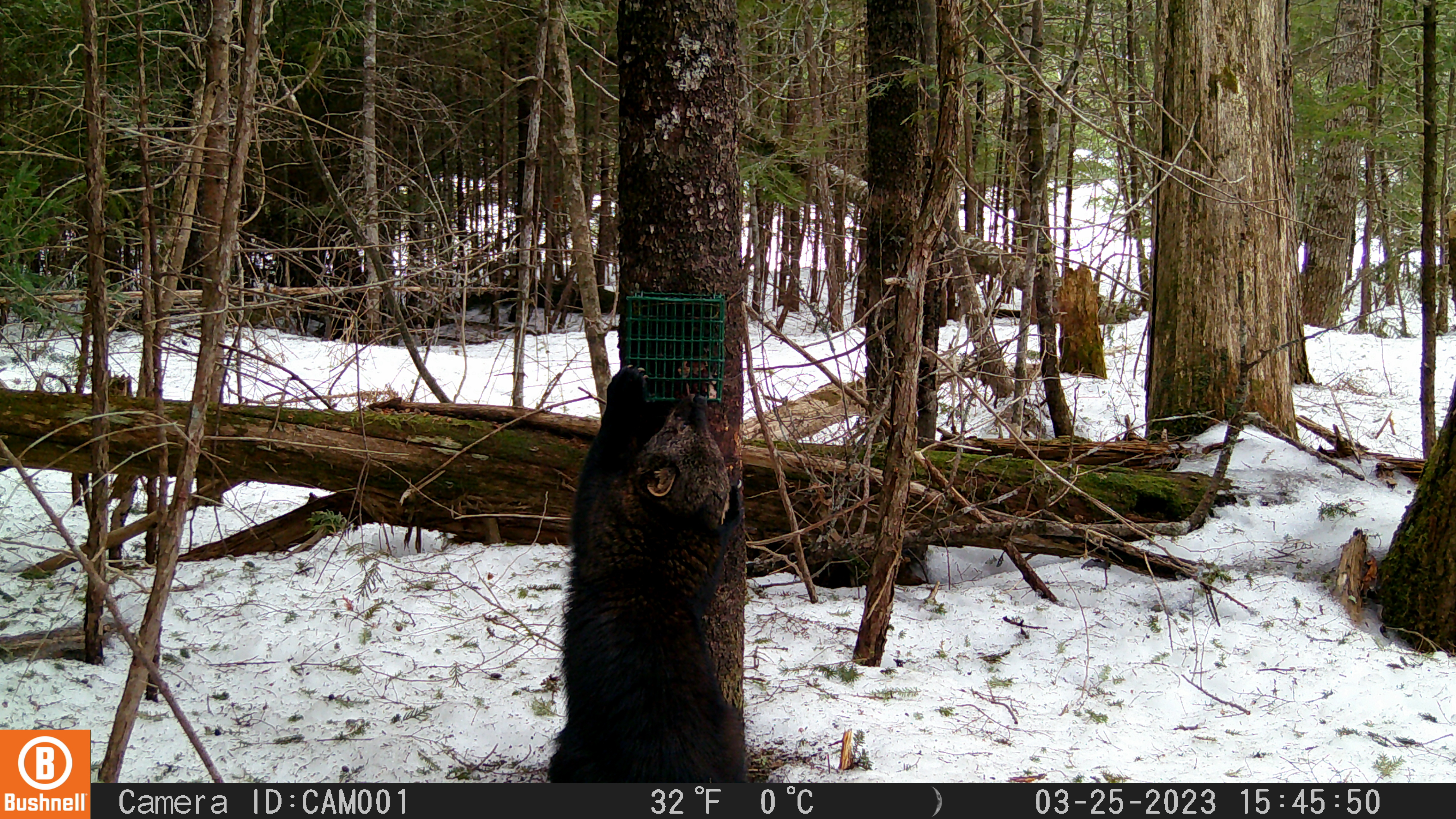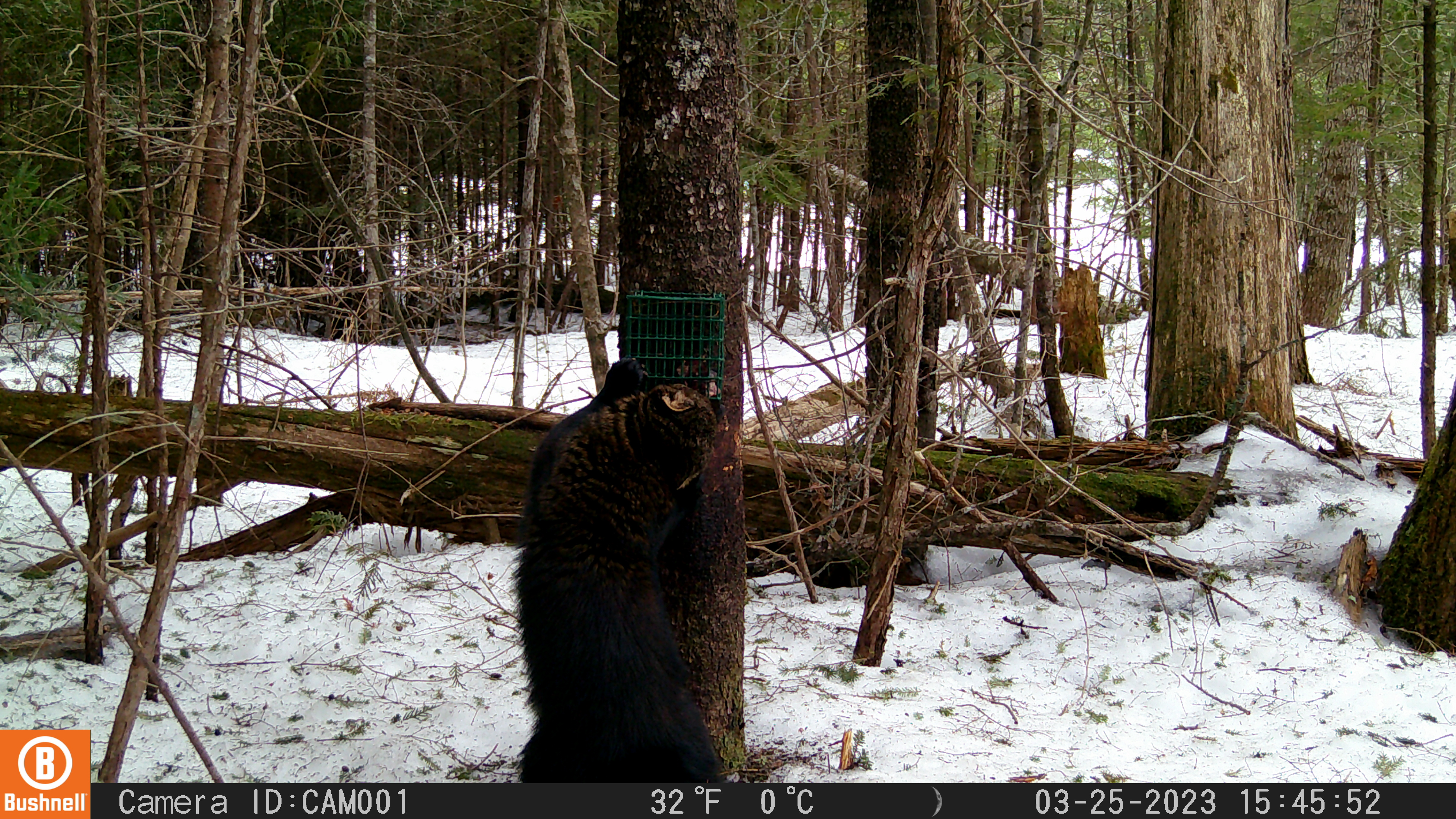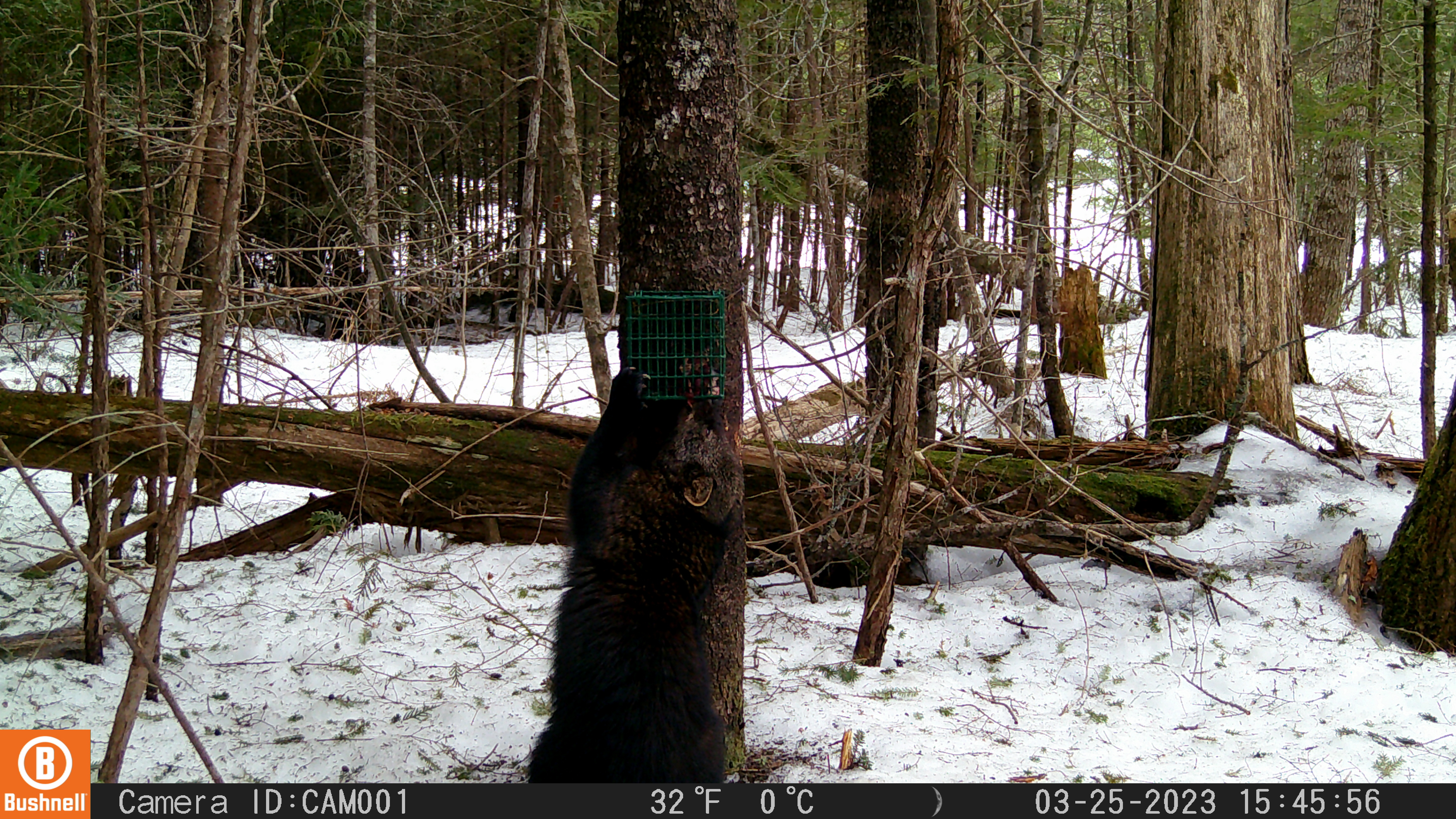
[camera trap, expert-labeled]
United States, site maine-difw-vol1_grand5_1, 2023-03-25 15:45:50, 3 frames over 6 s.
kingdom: Animalia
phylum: Chordata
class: Mammalia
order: Carnivora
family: Mustelidae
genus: Pekania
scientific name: Pekania pennanti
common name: fisher